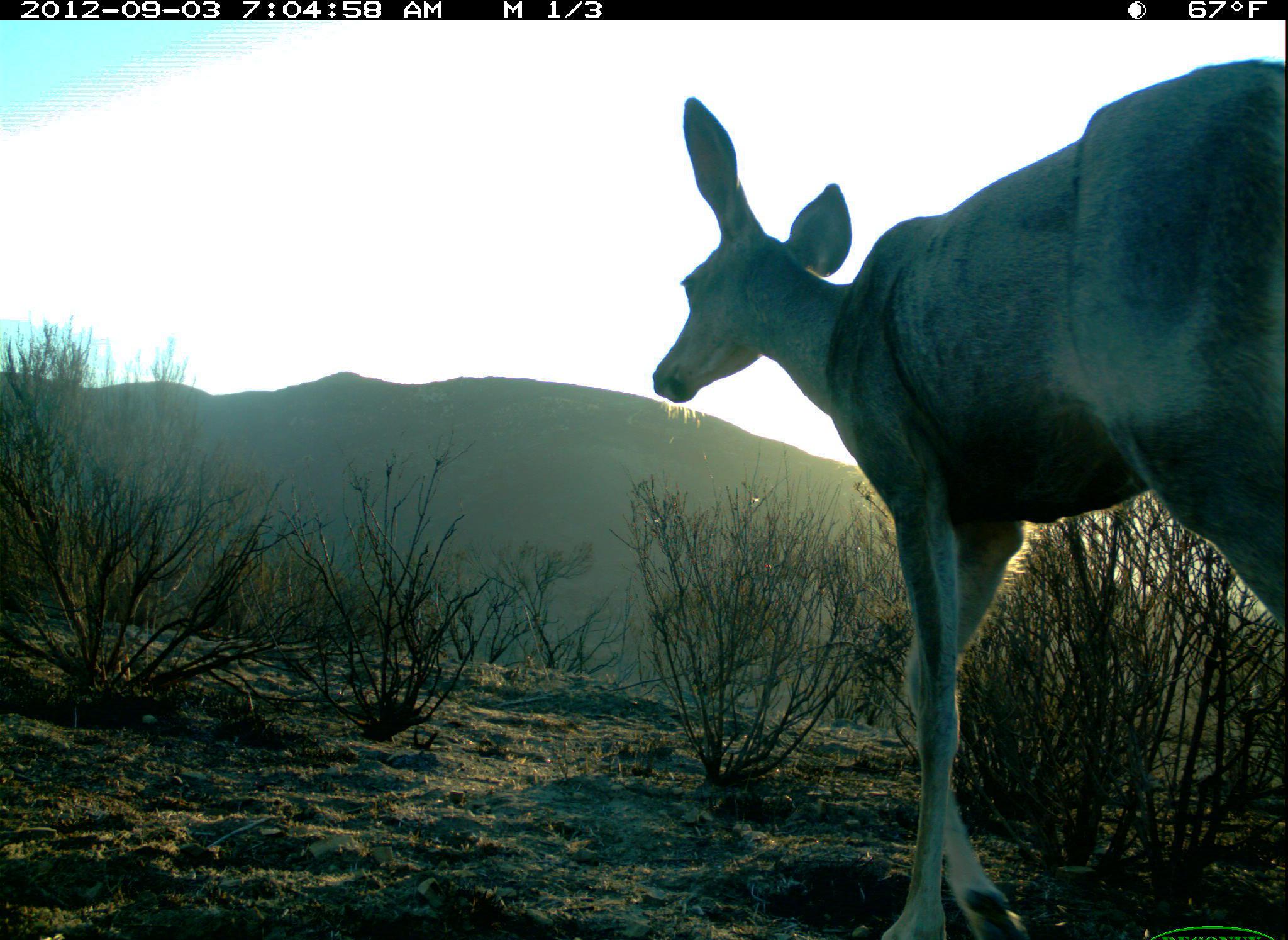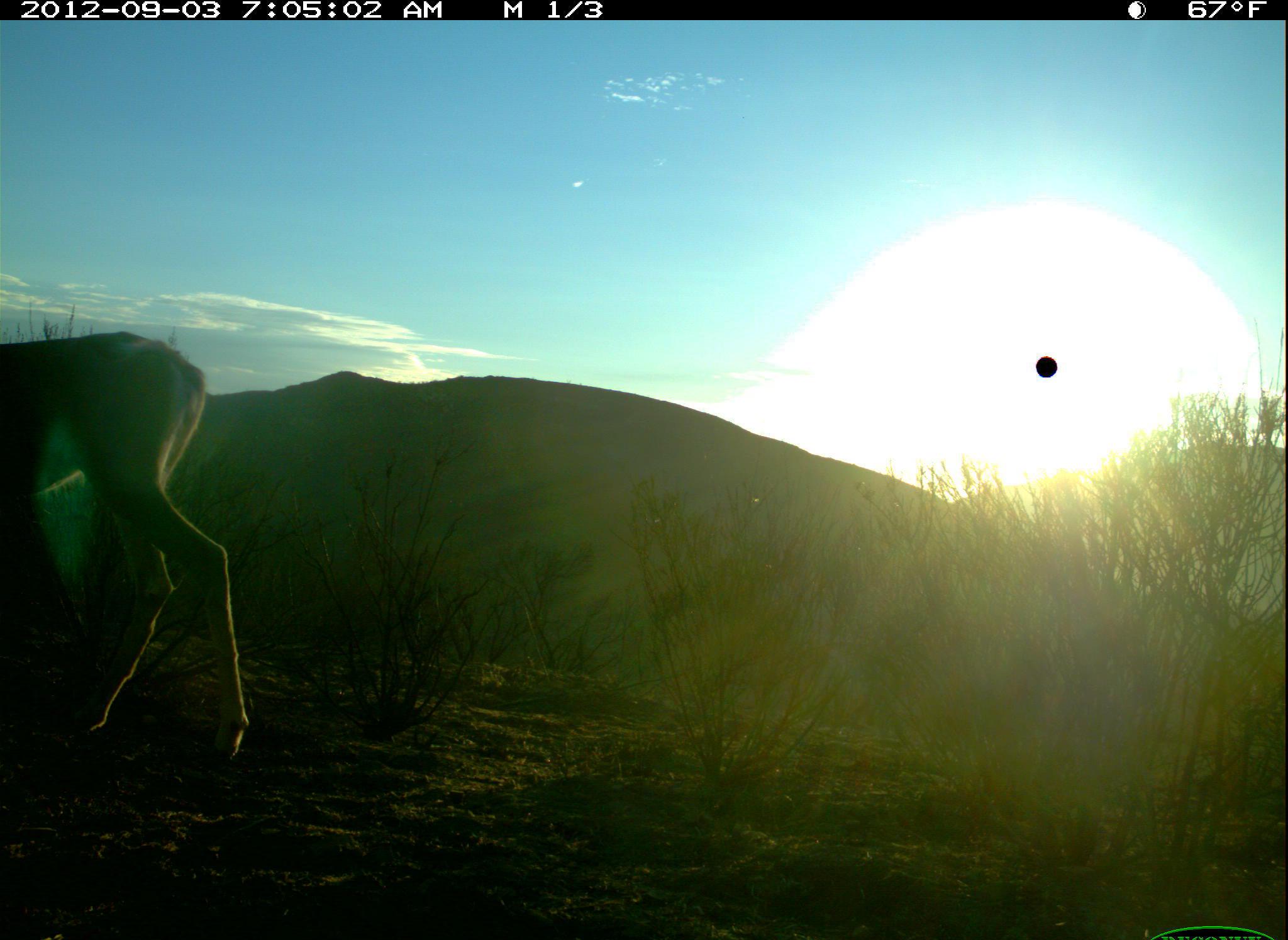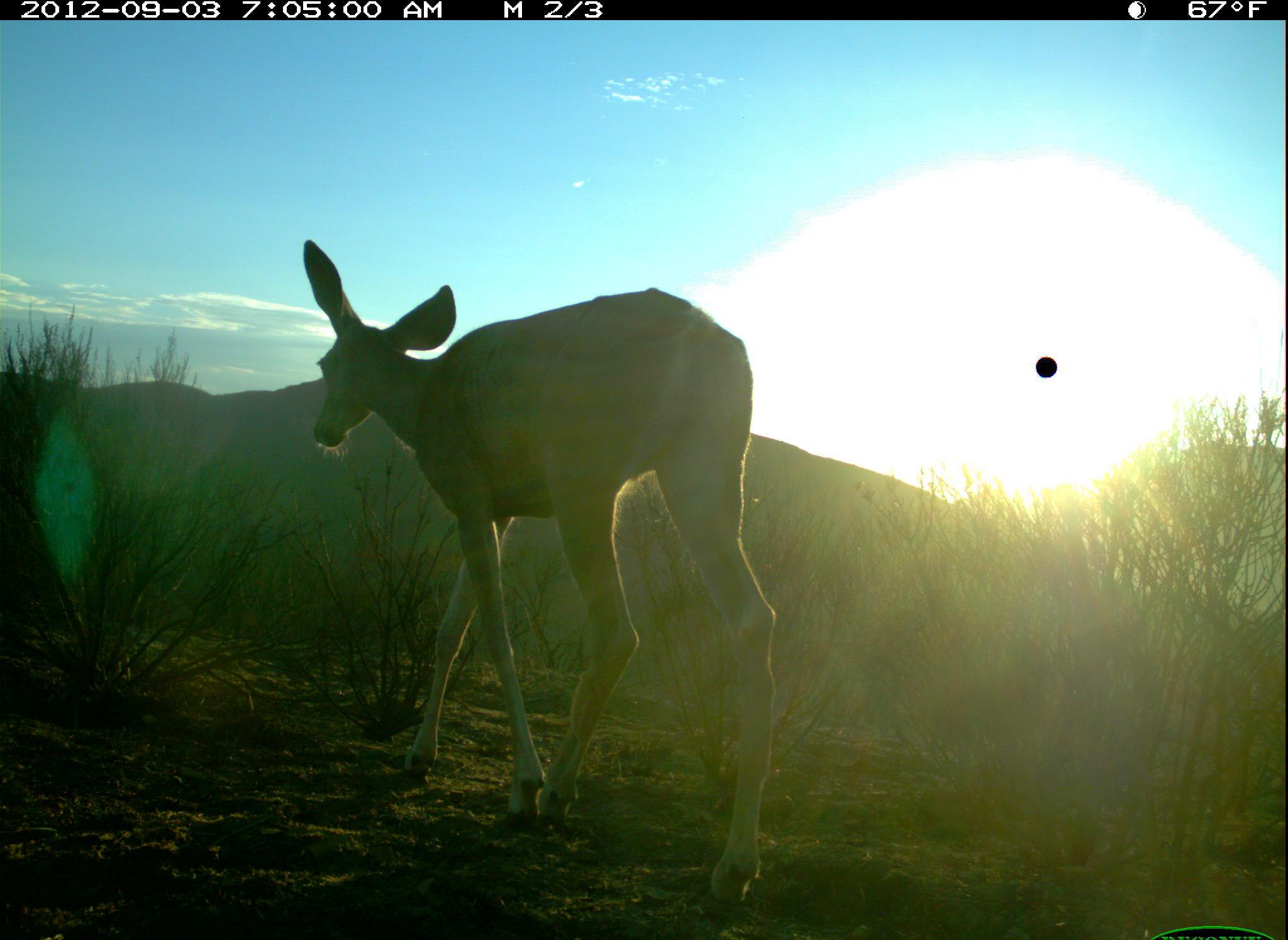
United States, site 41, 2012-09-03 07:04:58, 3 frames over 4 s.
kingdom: Animalia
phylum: Chordata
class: Mammalia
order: Artiodactyla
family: Cervidae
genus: Odocoileus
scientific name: Odocoileus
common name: deer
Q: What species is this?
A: Deer (Odocoileus).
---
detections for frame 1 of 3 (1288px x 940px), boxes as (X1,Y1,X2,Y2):
deer: (653,60,1288,940)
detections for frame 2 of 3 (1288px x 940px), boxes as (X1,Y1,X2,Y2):
deer: (0,330,251,765)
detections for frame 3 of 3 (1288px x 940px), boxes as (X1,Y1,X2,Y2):
deer: (299,238,783,920)